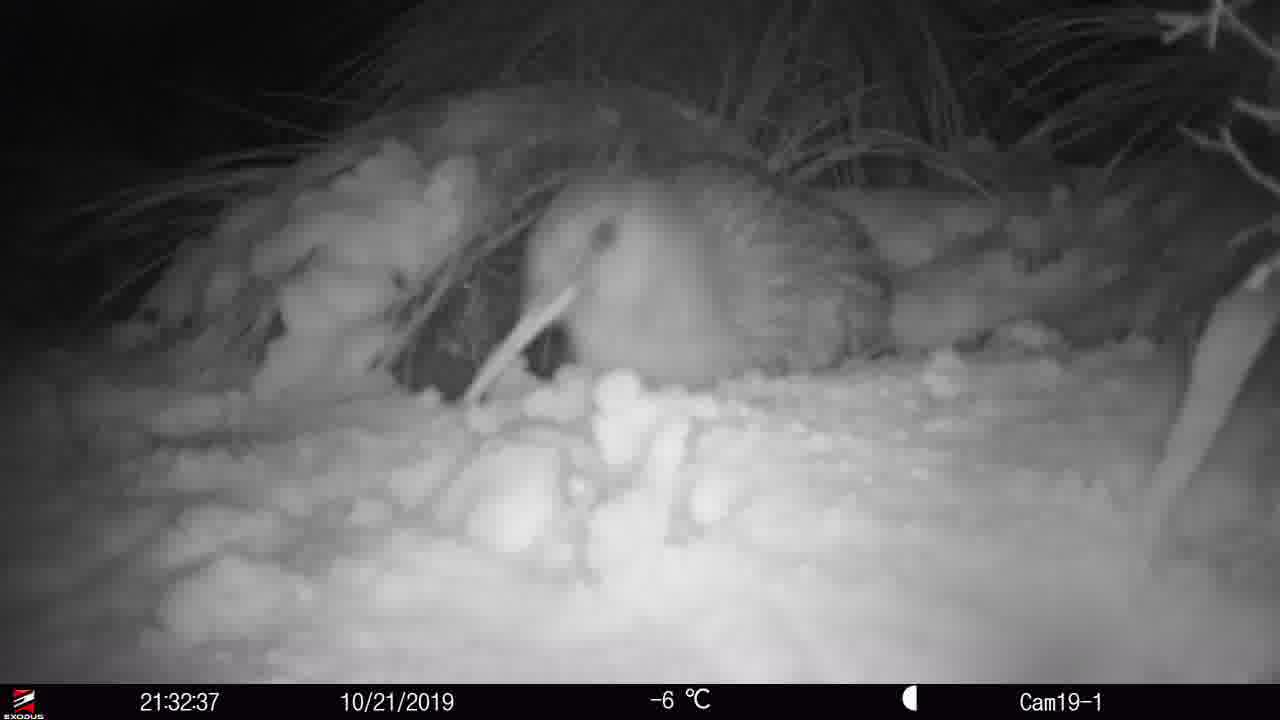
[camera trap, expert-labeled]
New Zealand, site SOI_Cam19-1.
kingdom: Animalia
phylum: Chordata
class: Aves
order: Apterygiformes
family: Apterygidae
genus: Apteryx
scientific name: Apteryx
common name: kiwi